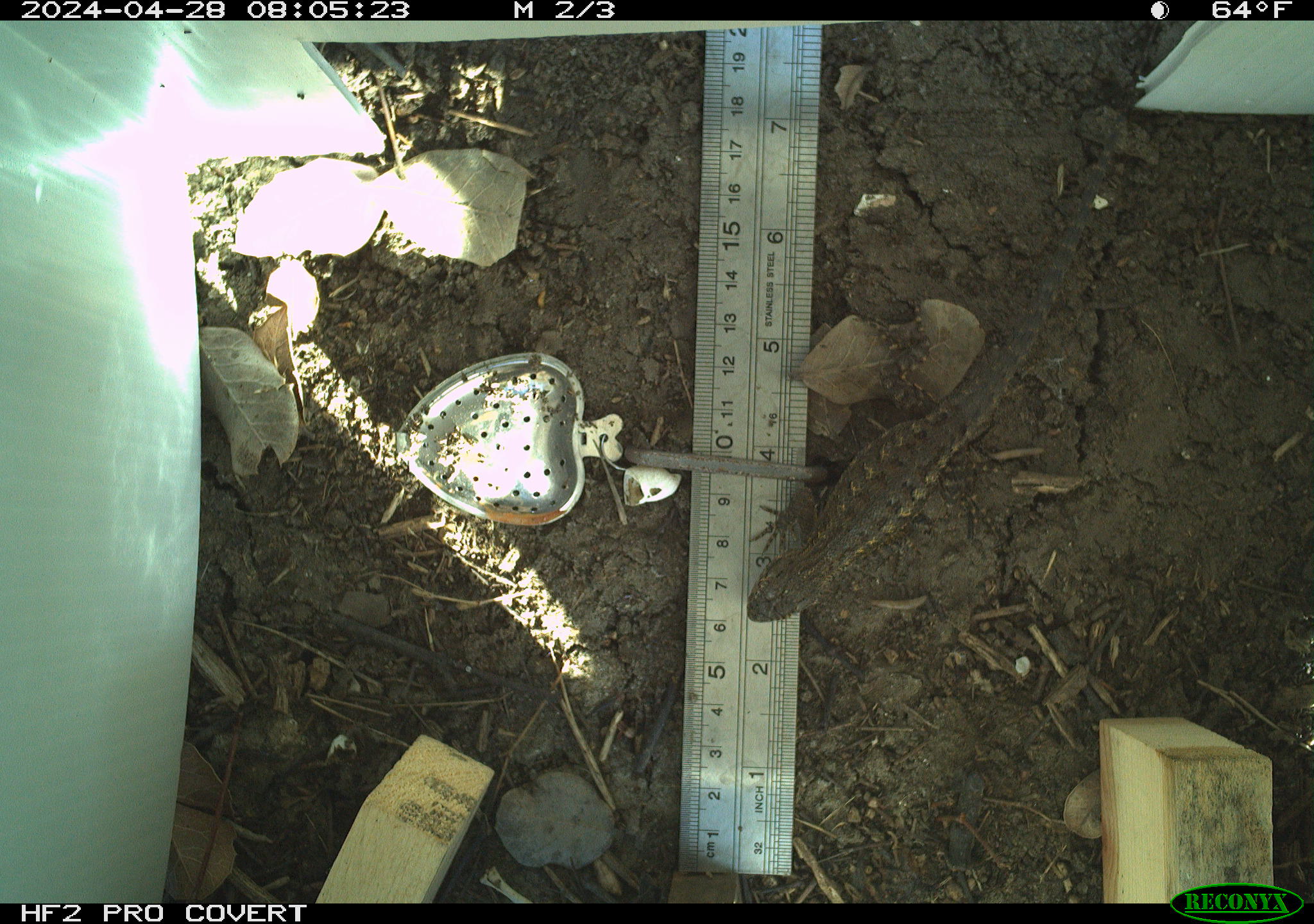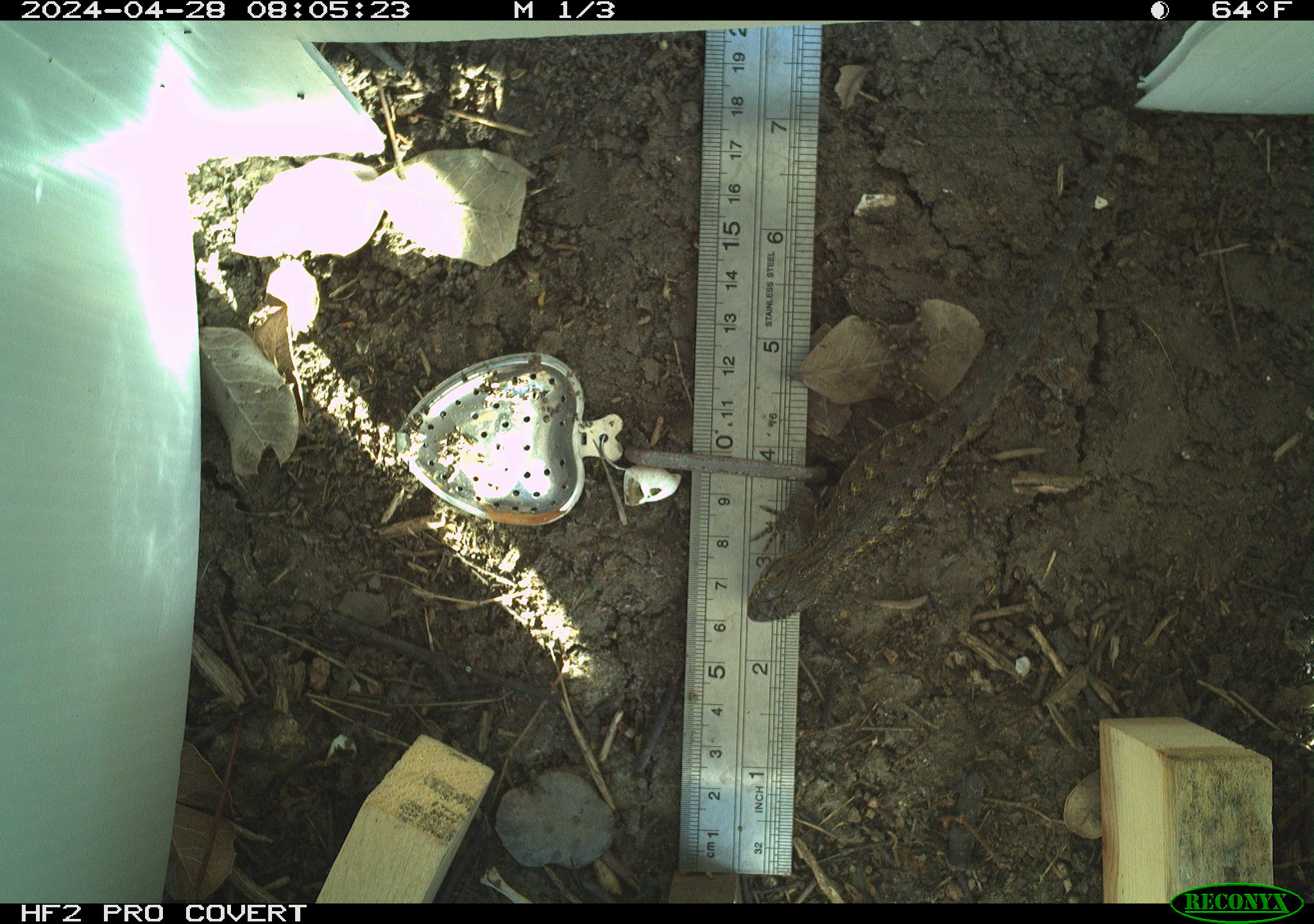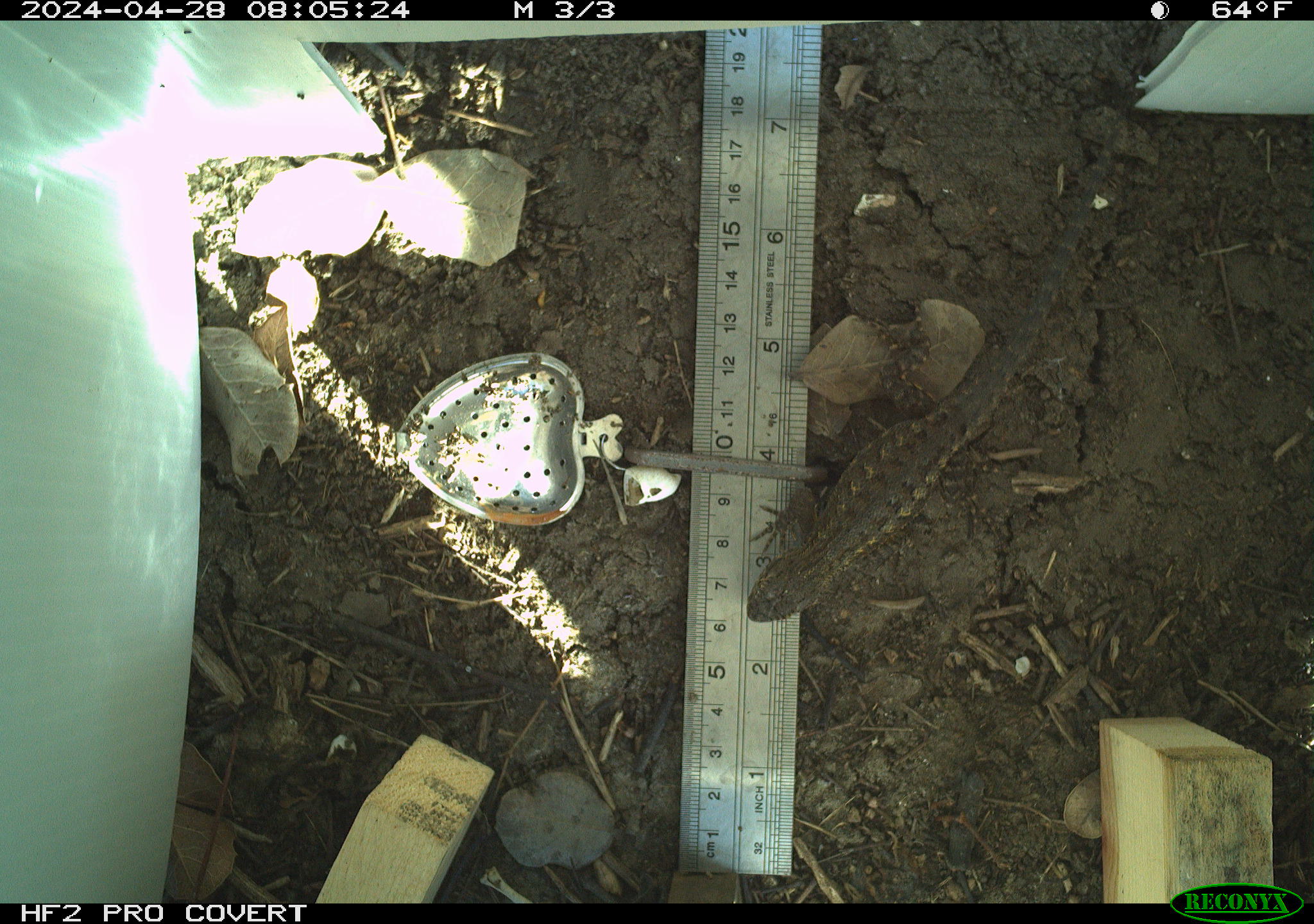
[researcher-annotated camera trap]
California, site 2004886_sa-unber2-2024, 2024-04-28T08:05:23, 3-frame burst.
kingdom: Animalia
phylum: Chordata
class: Reptilia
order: Squamata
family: Phrynosomatidae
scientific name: Phrynosomatidae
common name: phrynosomatid lizards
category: phrynosomatidae family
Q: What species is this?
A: Phrynosomatidae family (phrynosomatid lizards) (Phrynosomatidae).